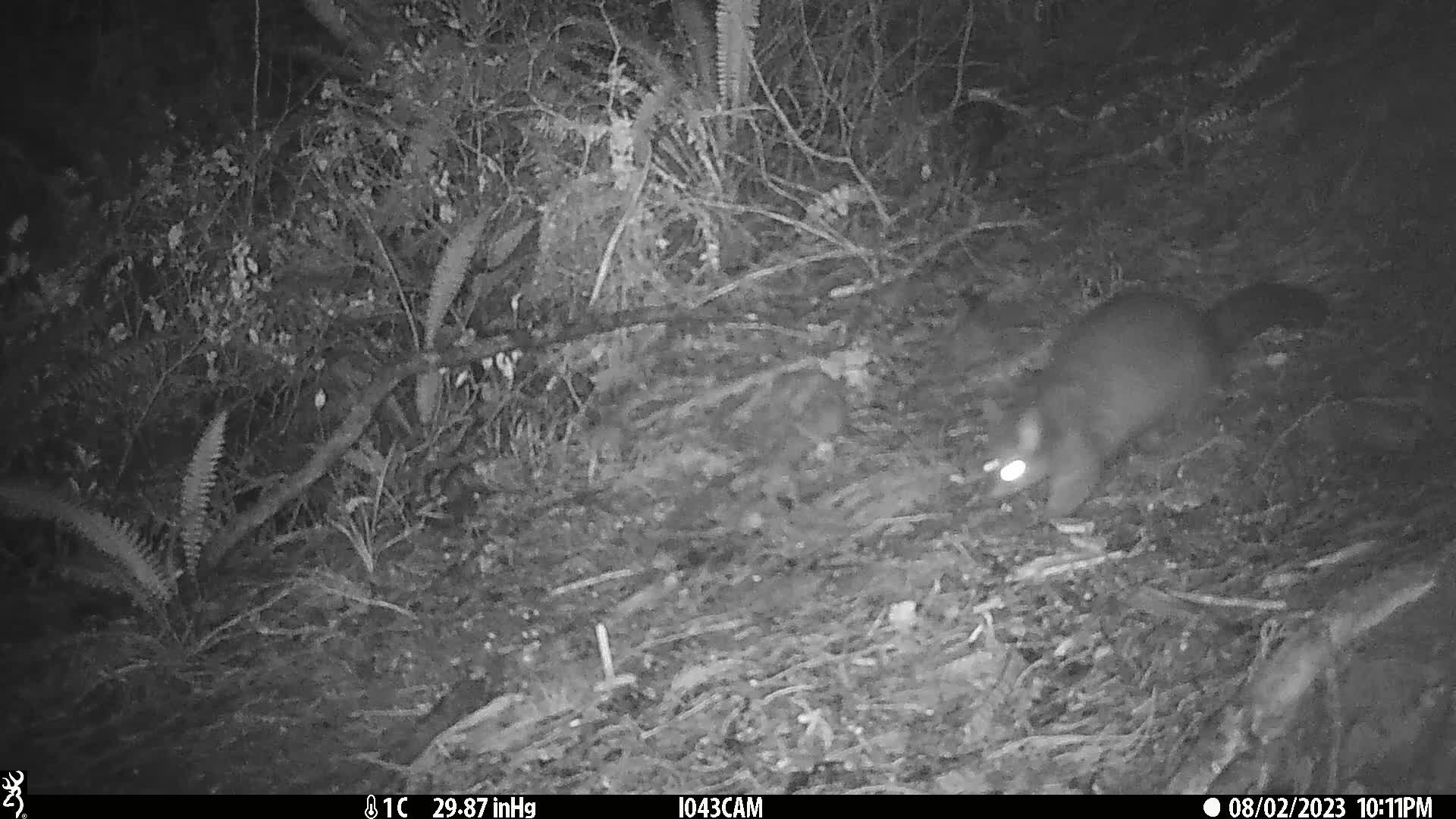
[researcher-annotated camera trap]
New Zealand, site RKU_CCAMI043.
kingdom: Animalia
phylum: Chordata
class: Mammalia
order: Diprotodontia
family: Phalangeridae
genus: Trichosurus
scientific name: Trichosurus vulpecula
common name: common brushtail possum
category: possum